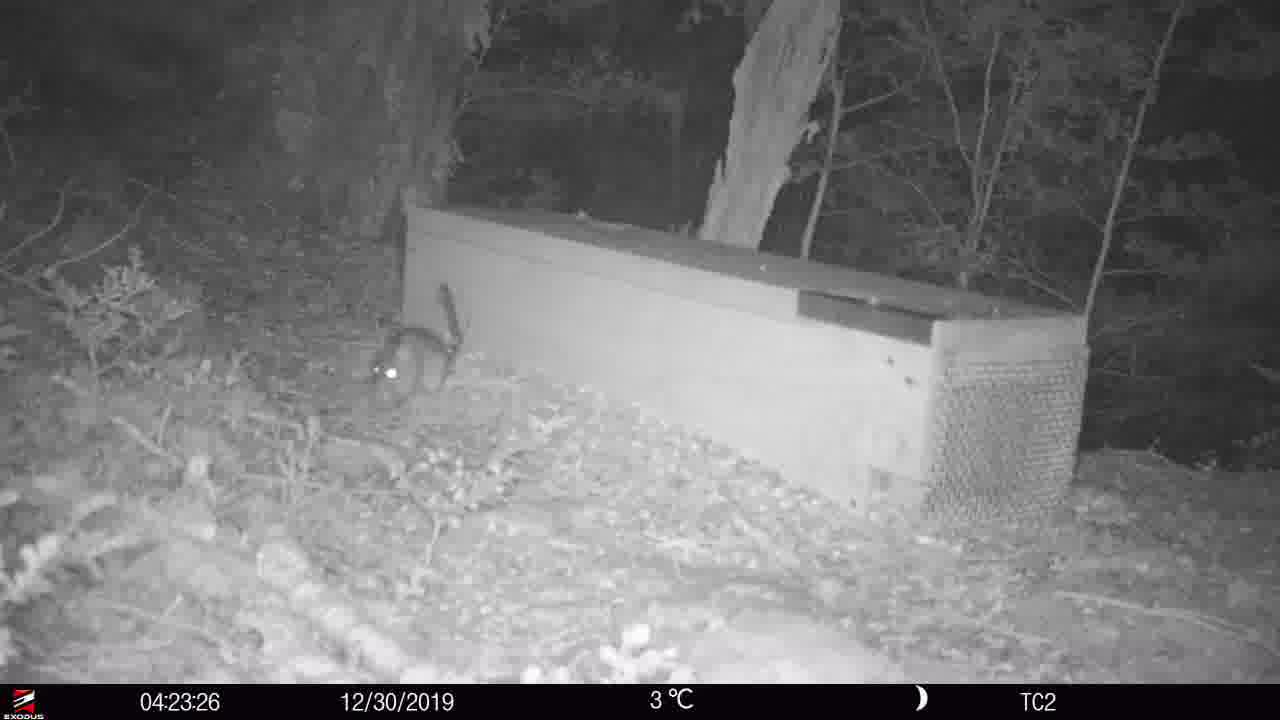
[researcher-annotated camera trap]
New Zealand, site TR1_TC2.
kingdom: Animalia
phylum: Chordata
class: Mammalia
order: Rodentia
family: Muridae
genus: Rattus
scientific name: Rattus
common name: rat